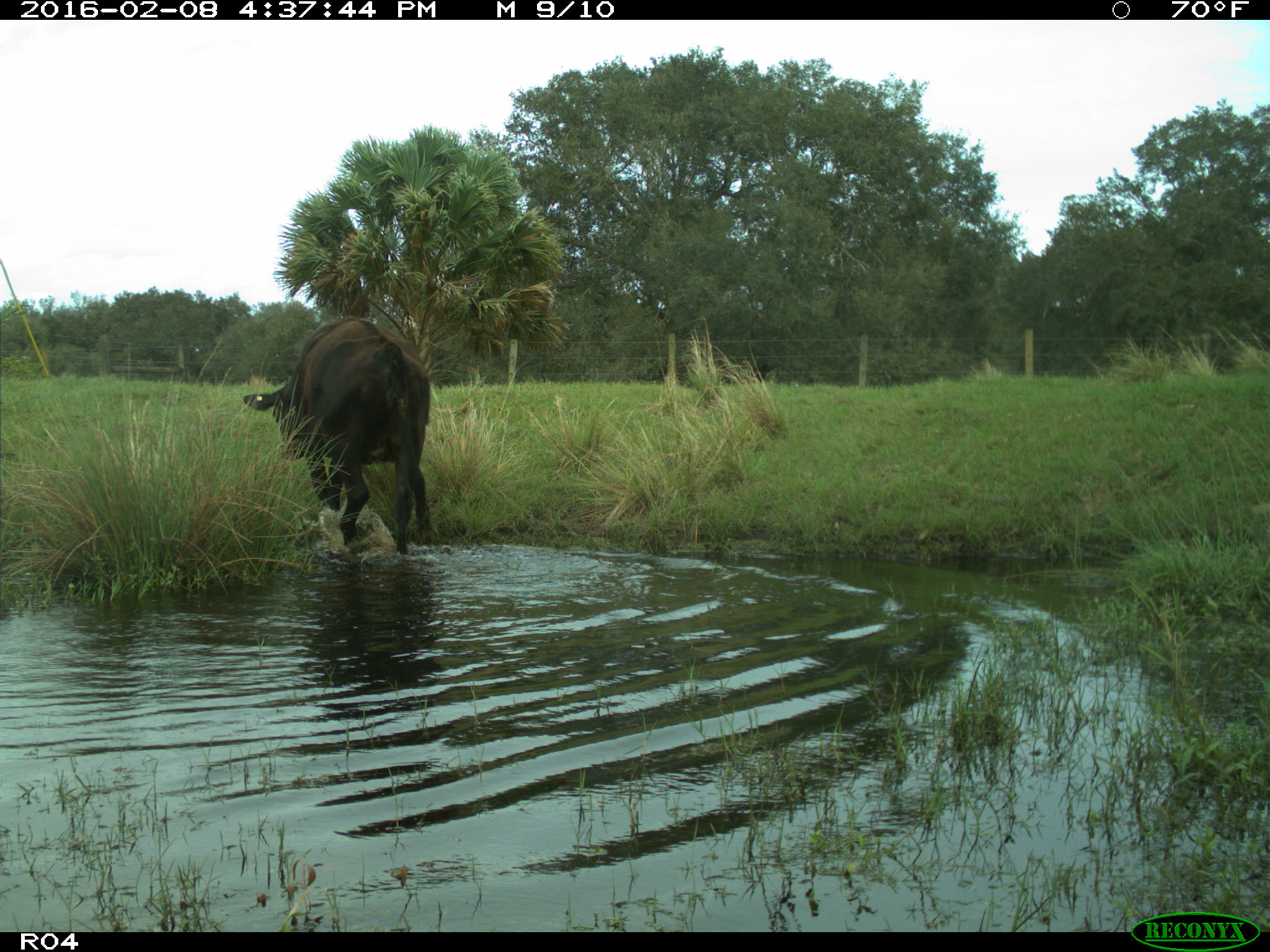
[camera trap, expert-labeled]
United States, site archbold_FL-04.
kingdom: Animalia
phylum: Chordata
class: Mammalia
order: Artiodactyla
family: Bovidae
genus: Bos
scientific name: Bos taurus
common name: domestic cow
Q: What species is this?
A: Bos taurus (domestic cow).